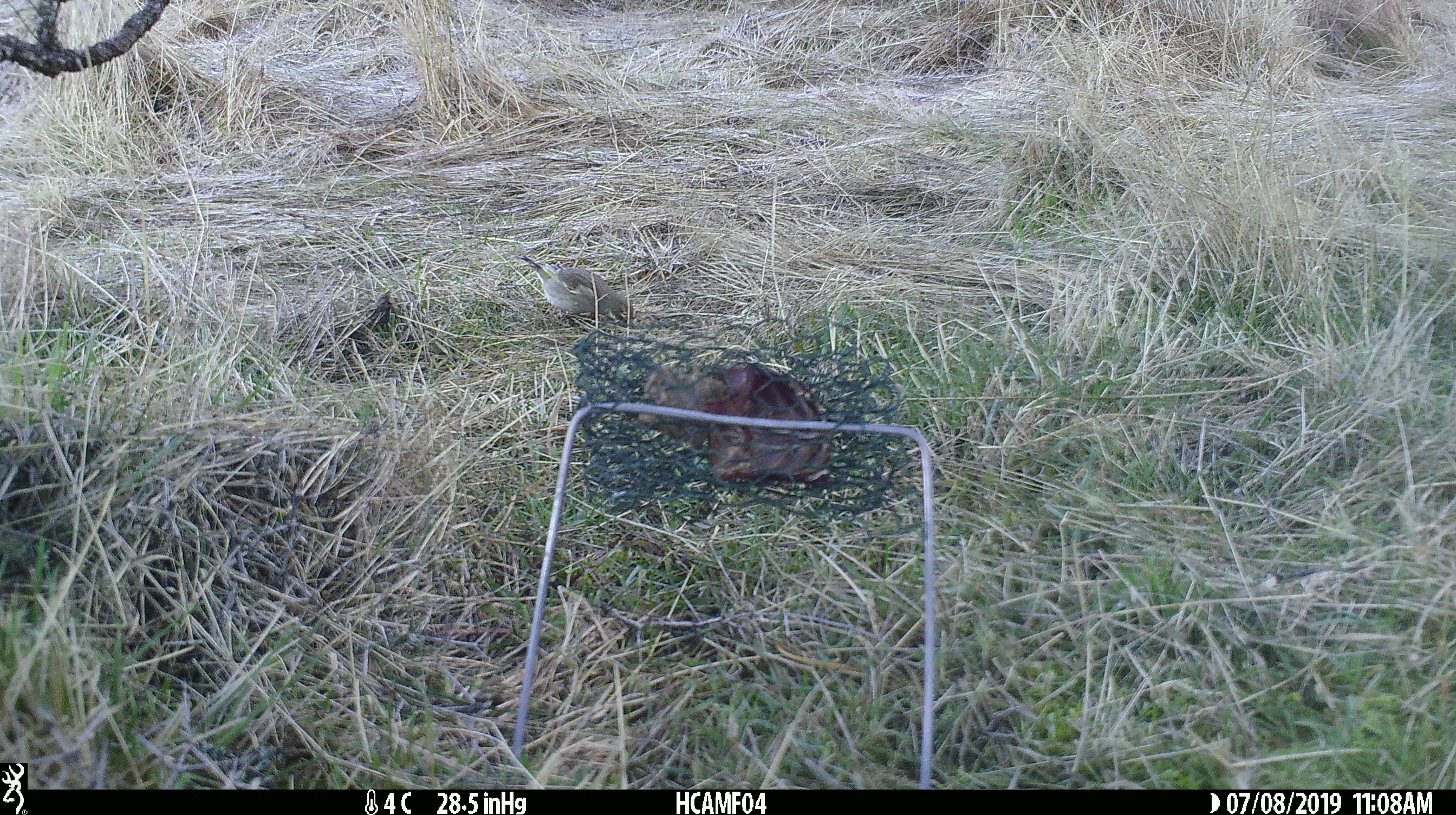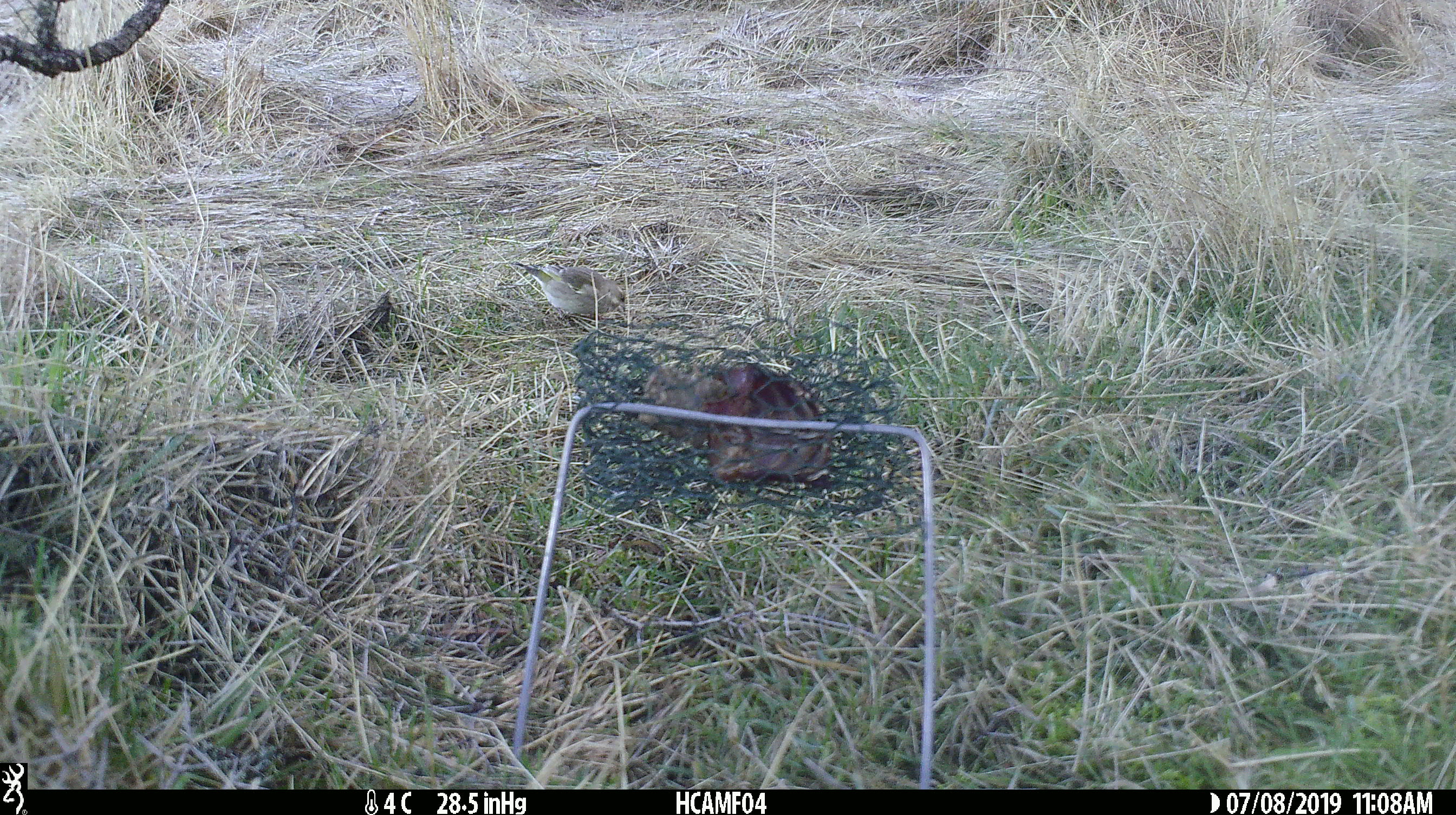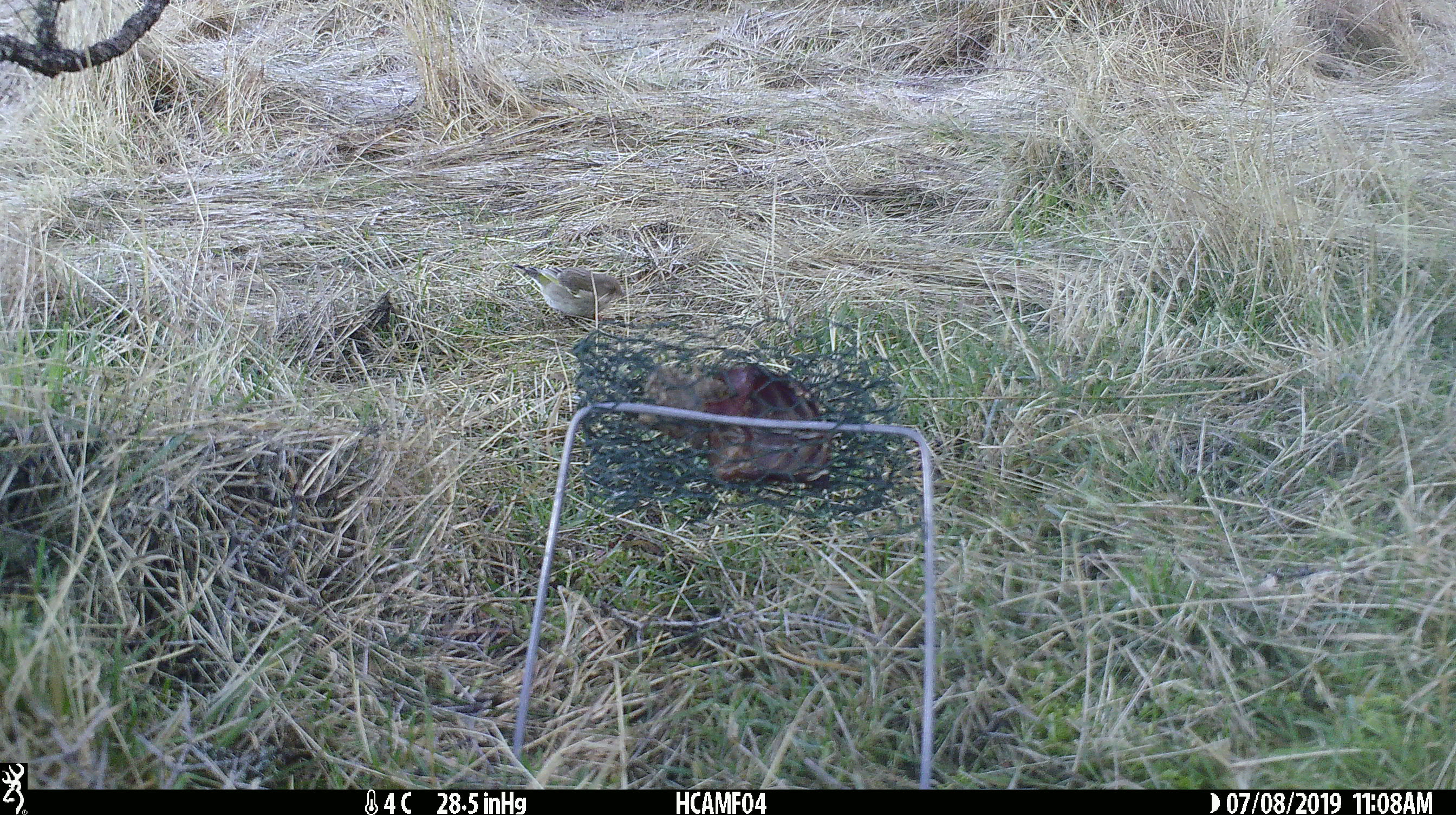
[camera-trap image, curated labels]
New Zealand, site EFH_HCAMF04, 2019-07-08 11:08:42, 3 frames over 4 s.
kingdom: Animalia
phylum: Chordata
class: Aves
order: Passeriformes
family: Fringillidae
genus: Chloris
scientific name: Chloris chloris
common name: greenfinch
Greenfinch (Chloris chloris).